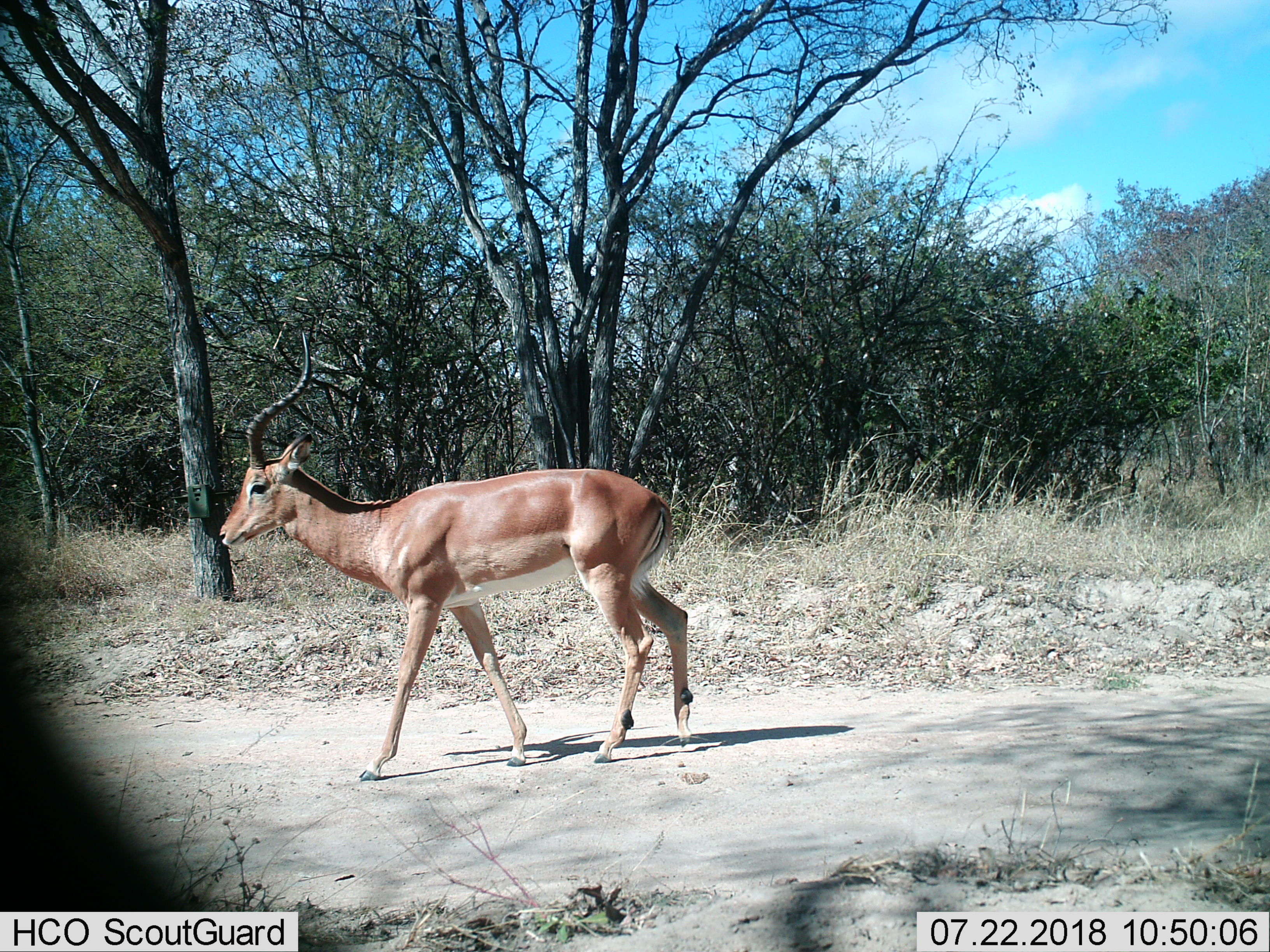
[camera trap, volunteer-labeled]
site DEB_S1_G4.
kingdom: Animalia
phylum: Chordata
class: Mammalia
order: Artiodactyla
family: Bovidae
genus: Aepyceros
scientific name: Aepyceros melampus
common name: impala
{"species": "impala (Aepyceros melampus)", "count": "1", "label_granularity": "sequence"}